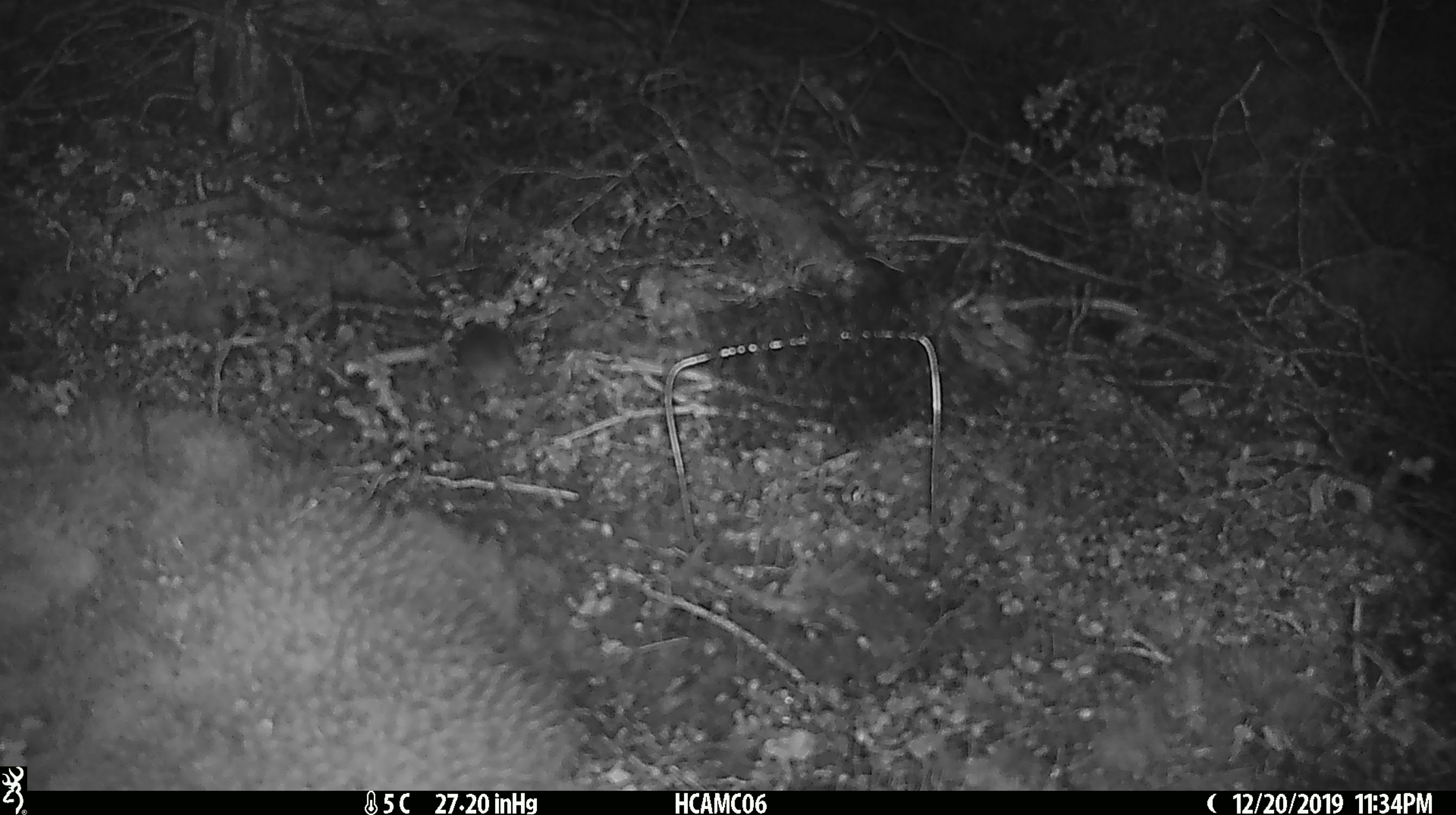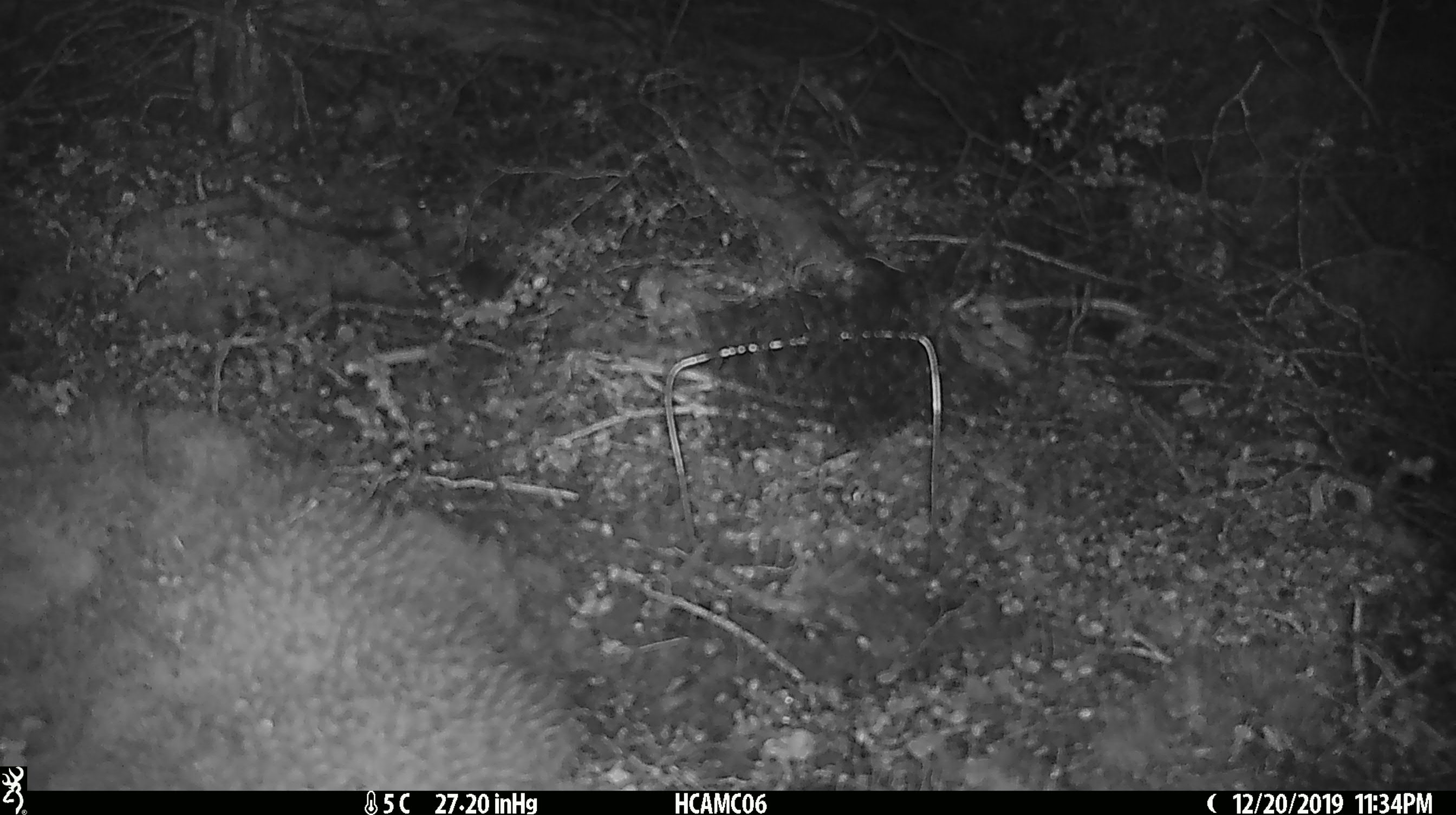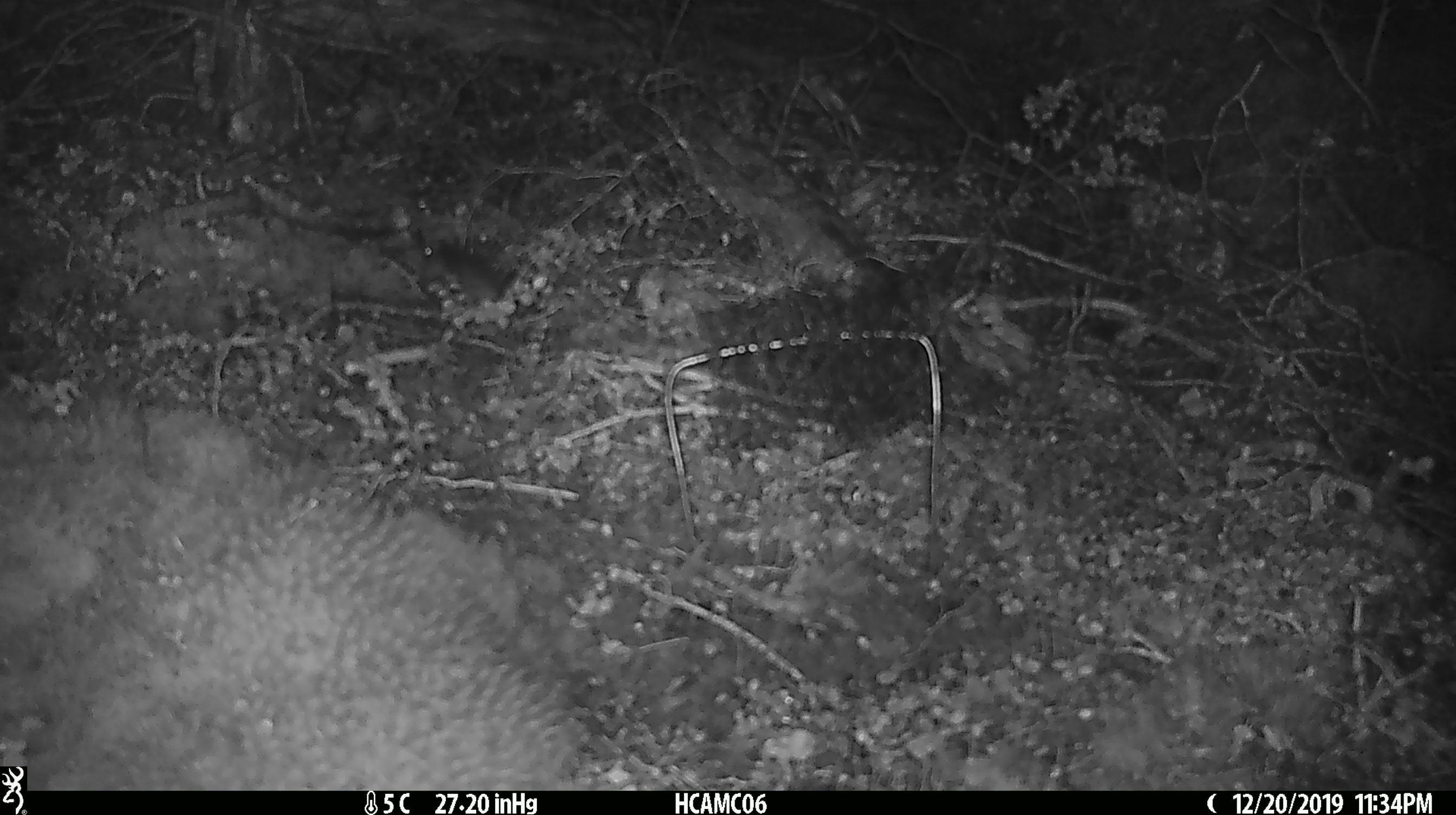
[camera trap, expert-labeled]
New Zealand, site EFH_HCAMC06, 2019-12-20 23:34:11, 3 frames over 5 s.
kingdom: Animalia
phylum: Chordata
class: Mammalia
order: Rodentia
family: Muridae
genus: Mus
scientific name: Mus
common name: mouse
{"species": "mouse (Mus)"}